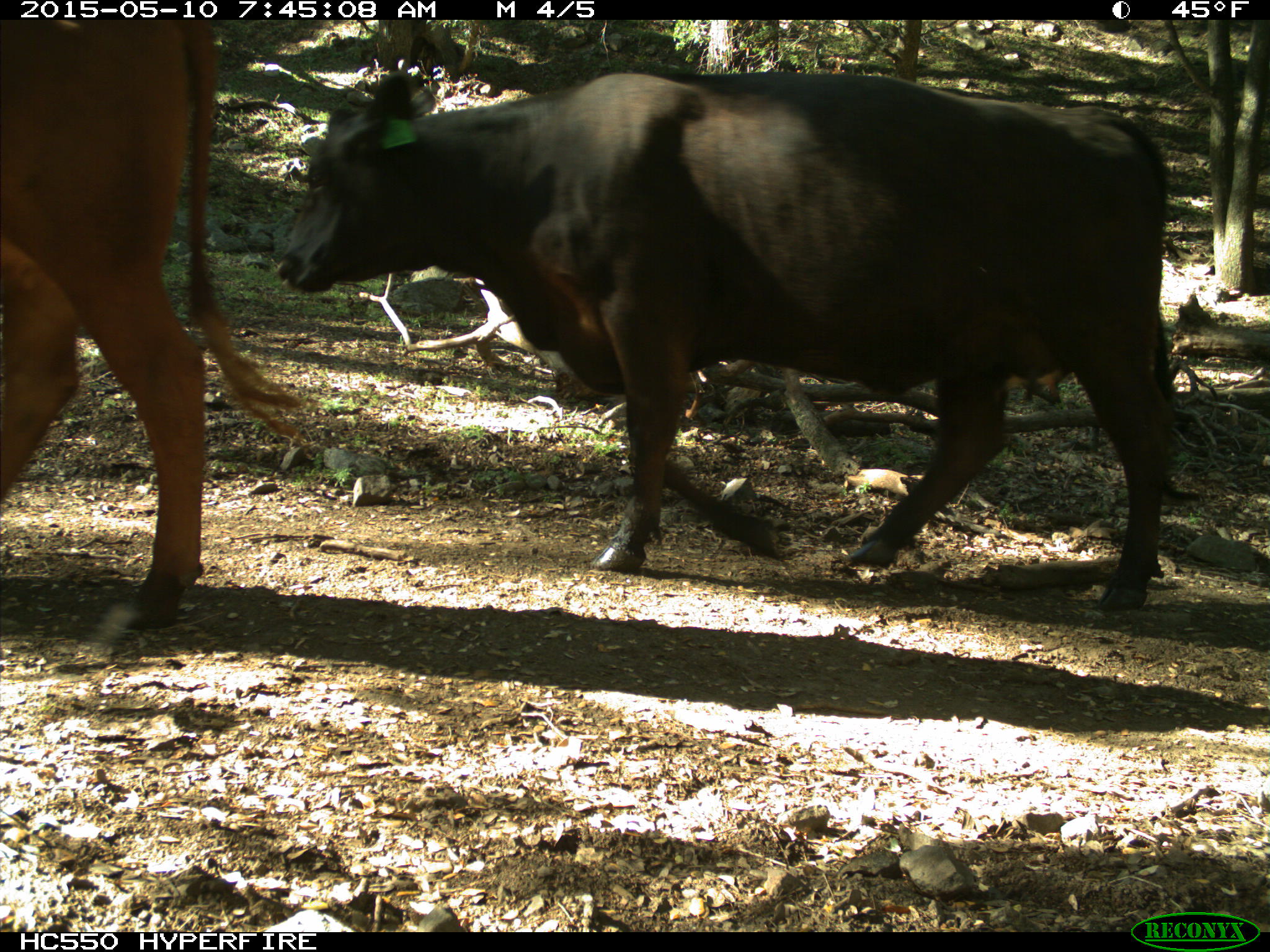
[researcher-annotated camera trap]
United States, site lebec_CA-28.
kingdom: Animalia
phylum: Chordata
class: Mammalia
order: Artiodactyla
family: Bovidae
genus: Bos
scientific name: Bos taurus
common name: domestic cow